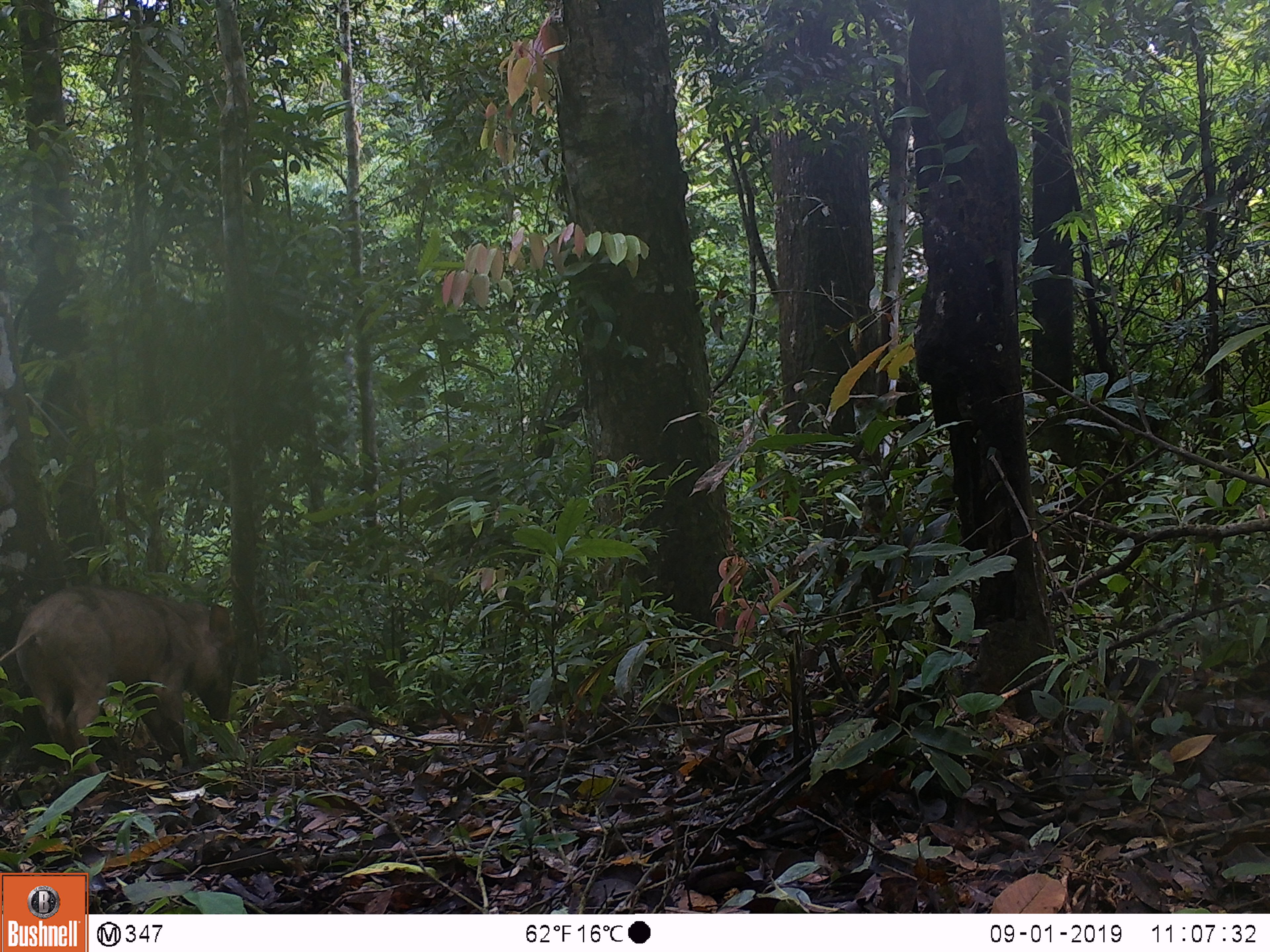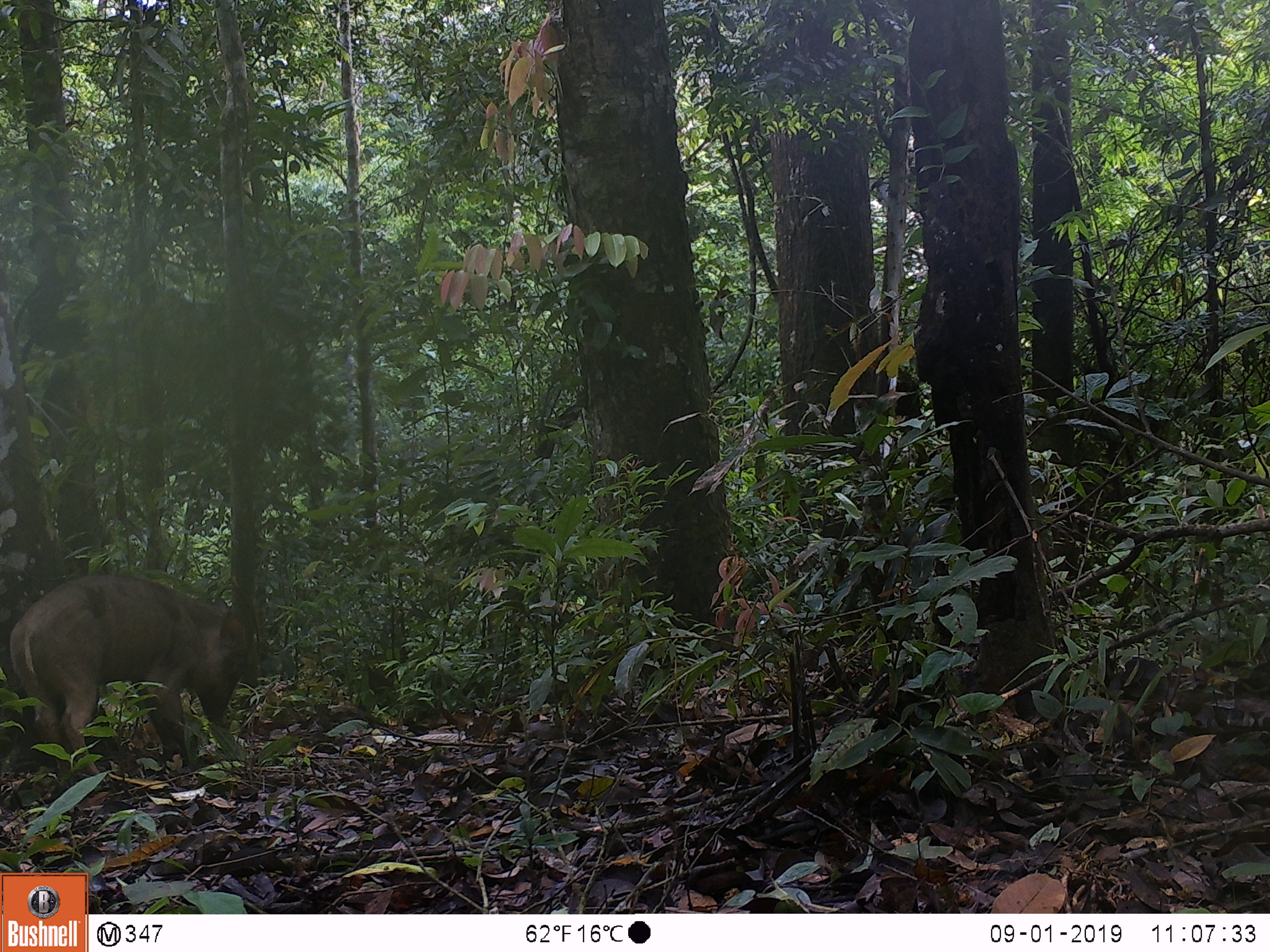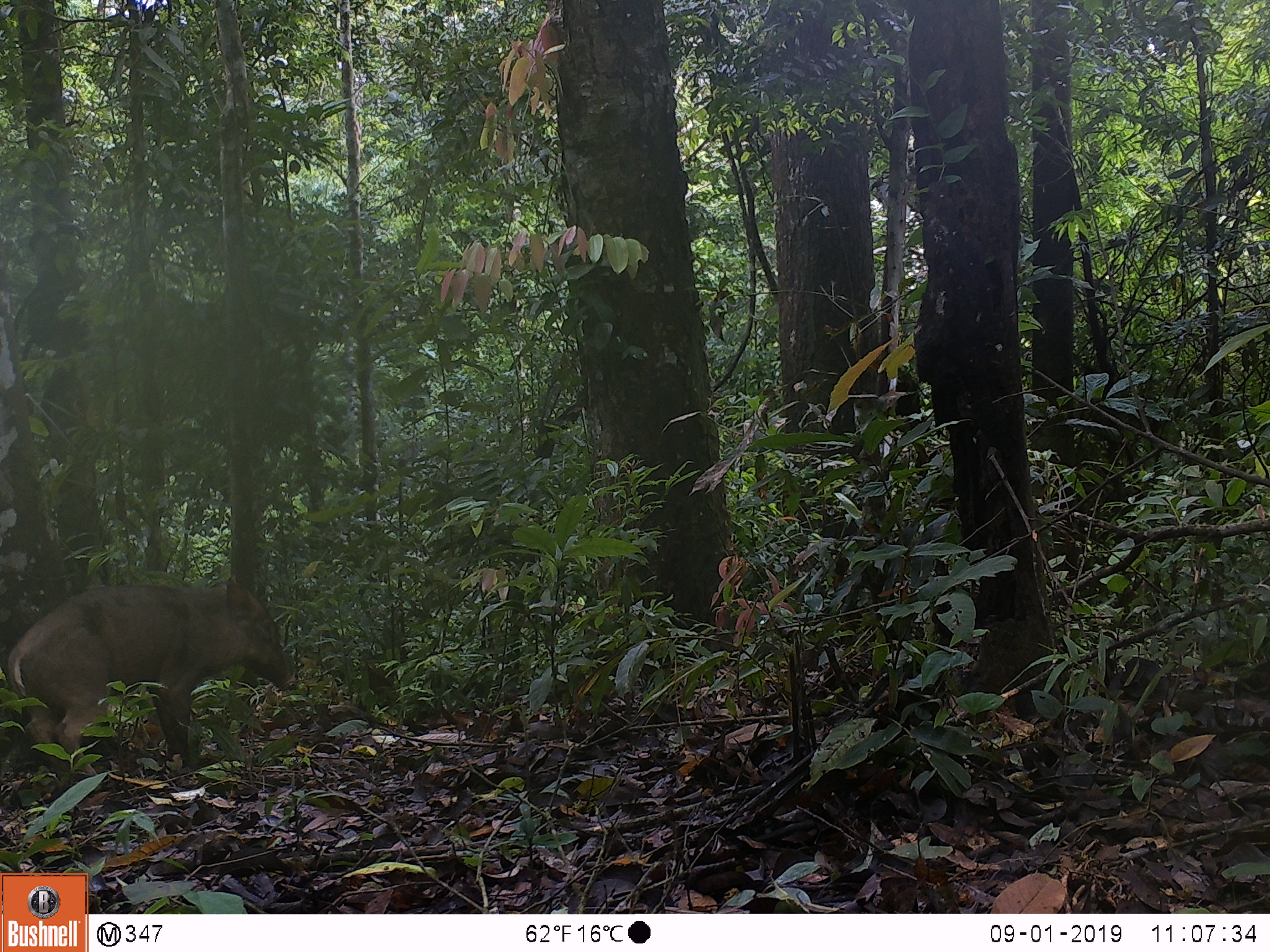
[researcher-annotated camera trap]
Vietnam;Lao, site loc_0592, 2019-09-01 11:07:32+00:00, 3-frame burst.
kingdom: Animalia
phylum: Chordata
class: Mammalia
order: Artiodactyla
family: Suidae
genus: Sus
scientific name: Sus scrofa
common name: eurasian wild pig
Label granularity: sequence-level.